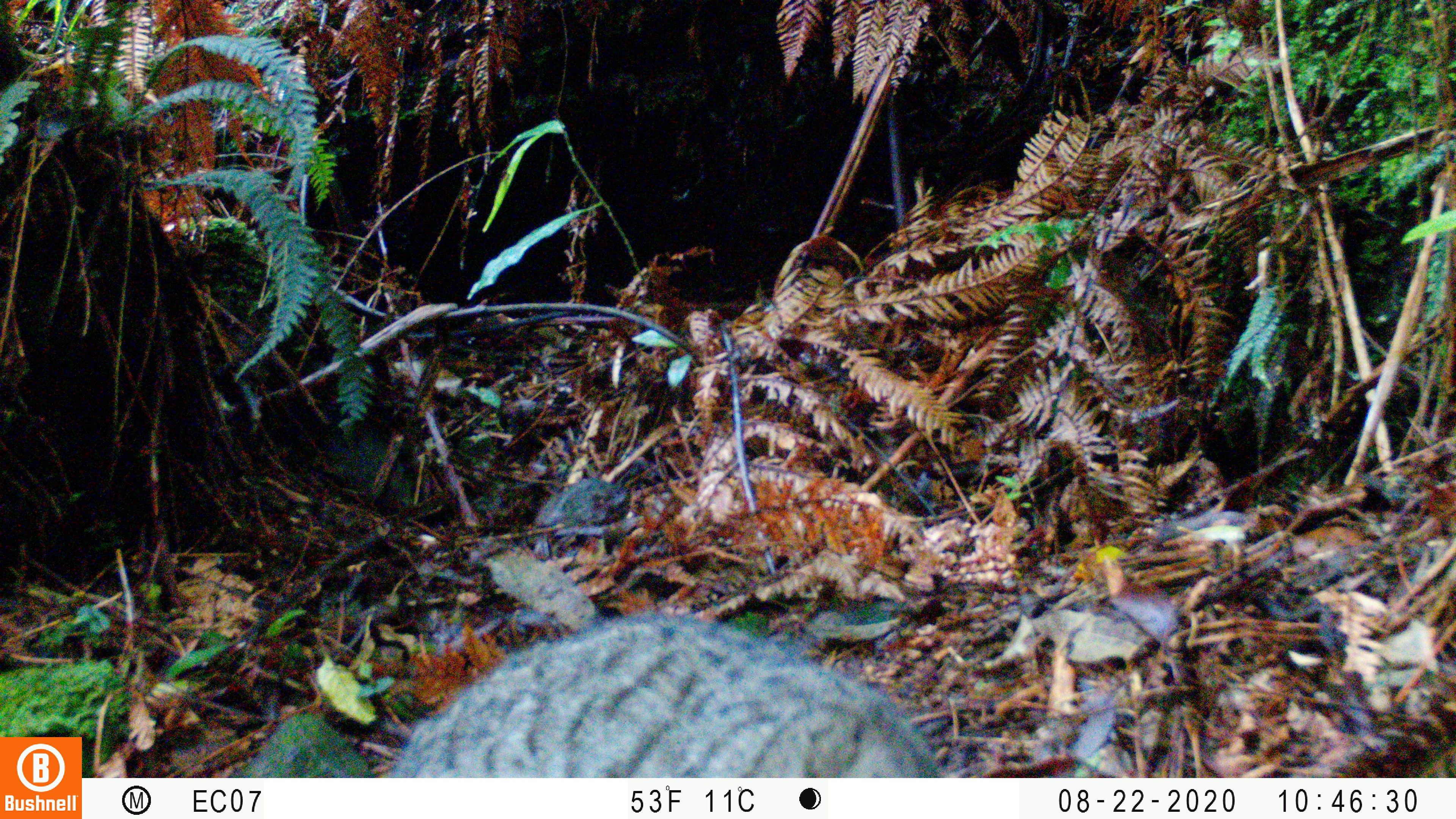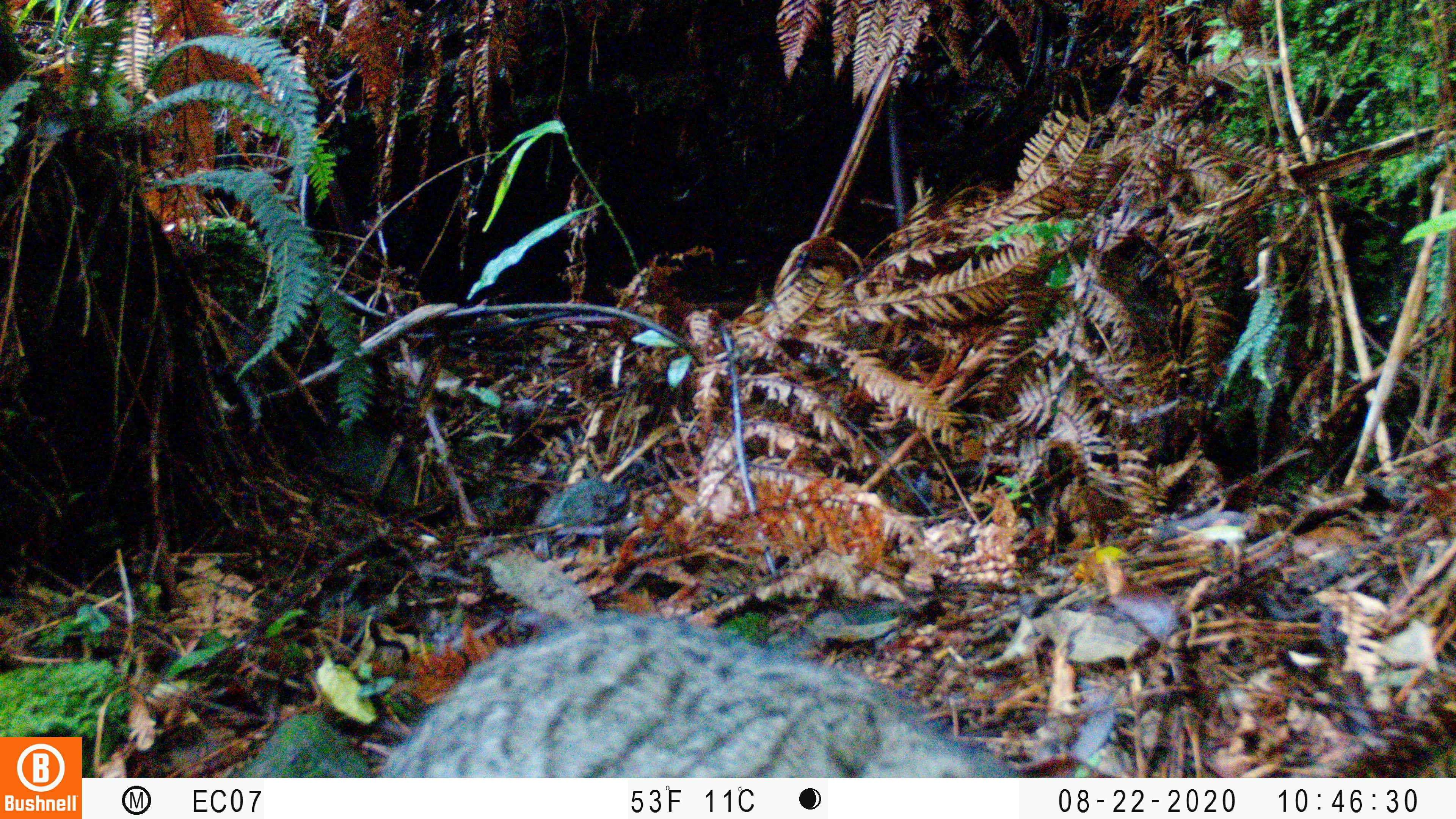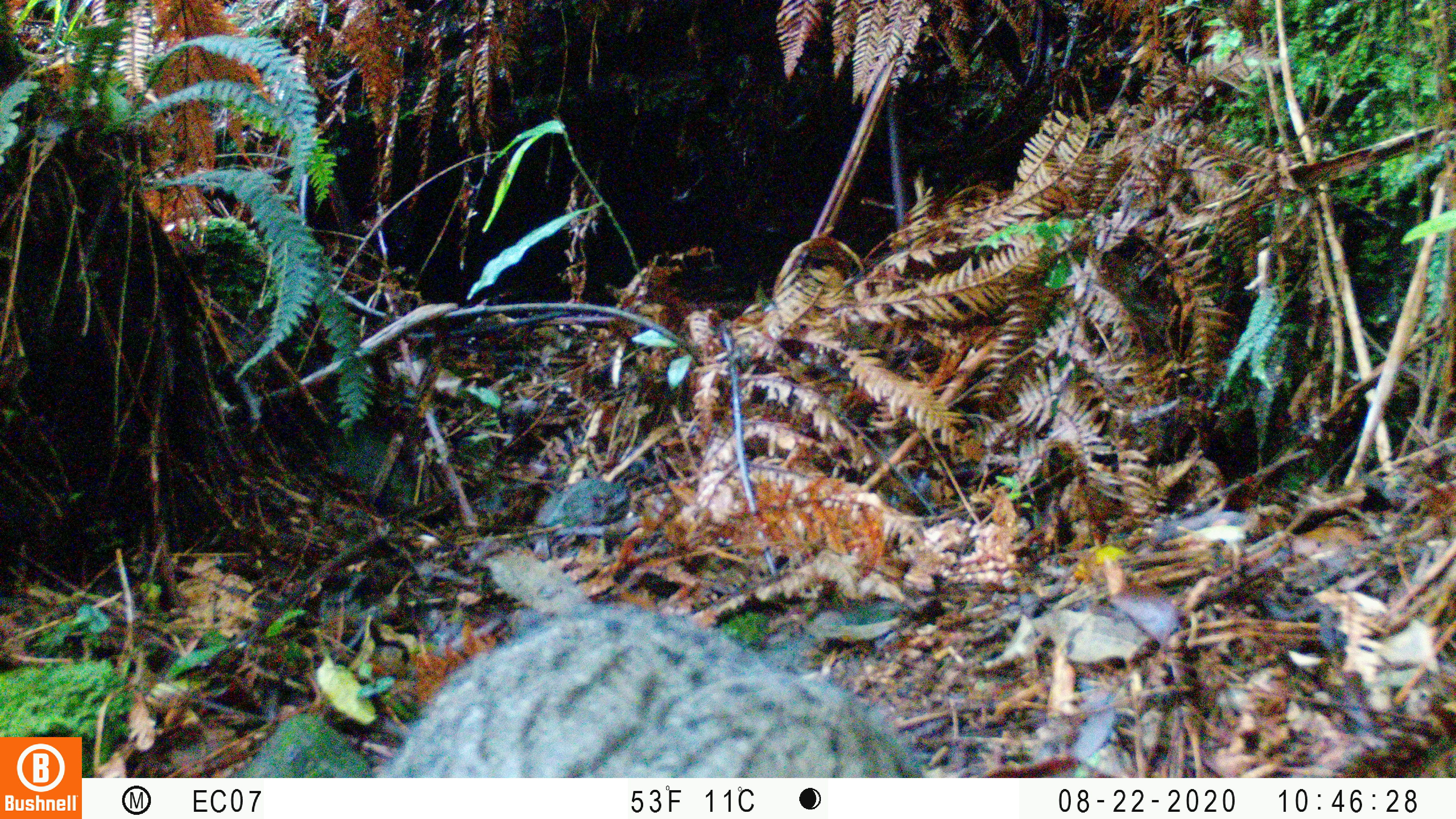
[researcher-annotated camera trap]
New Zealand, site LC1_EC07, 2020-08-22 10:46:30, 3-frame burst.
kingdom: Animalia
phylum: Chordata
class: Mammalia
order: Carnivora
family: Felidae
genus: Felis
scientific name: Felis catus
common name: domestic cat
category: cat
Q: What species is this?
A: Cat (domestic cat) (Felis catus).